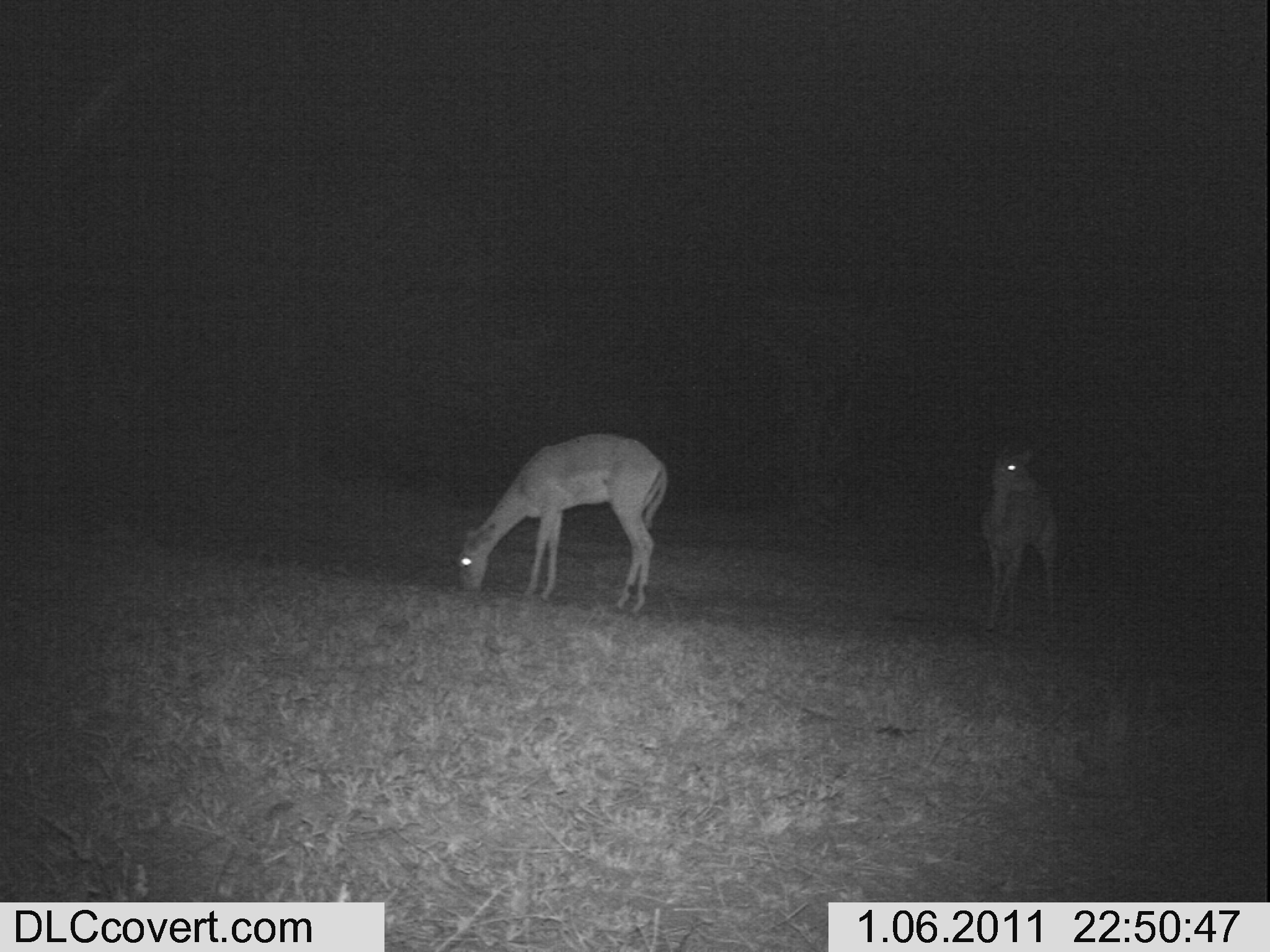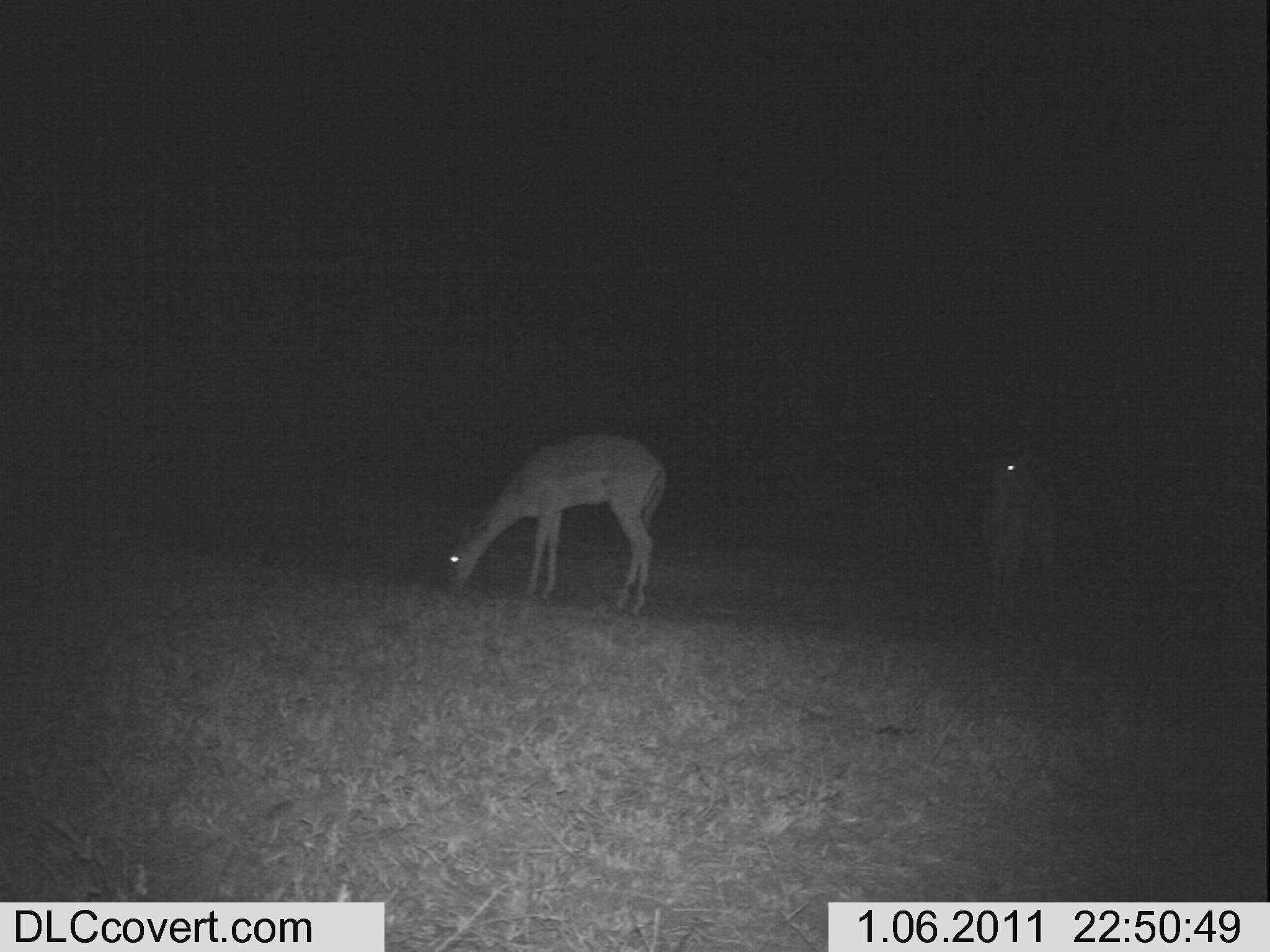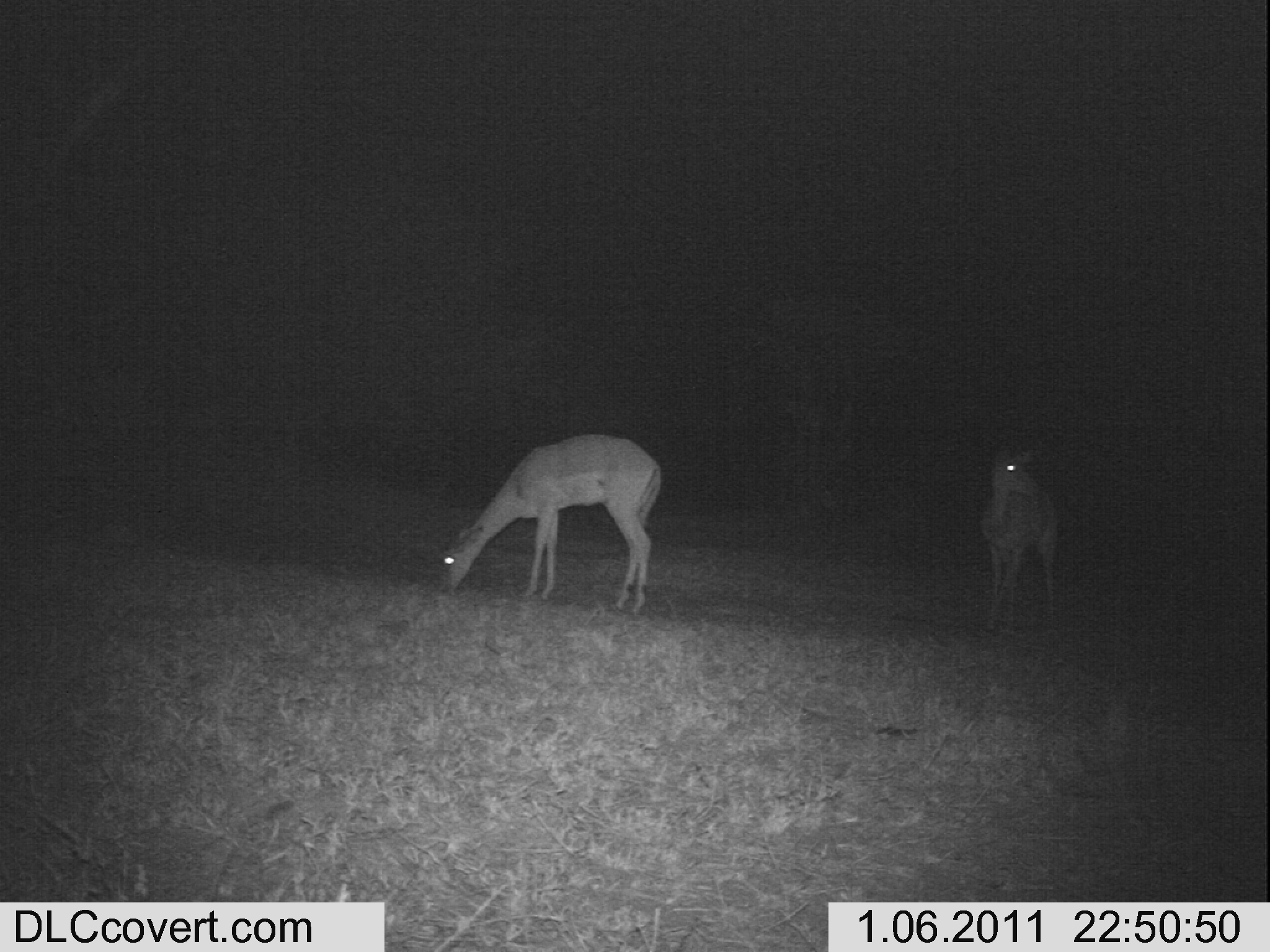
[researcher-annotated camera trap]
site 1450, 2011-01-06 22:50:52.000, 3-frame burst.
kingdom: Animalia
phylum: Chordata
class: Mammalia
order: Artiodactyla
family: Bovidae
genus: Aepyceros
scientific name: Aepyceros melampus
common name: impala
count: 2